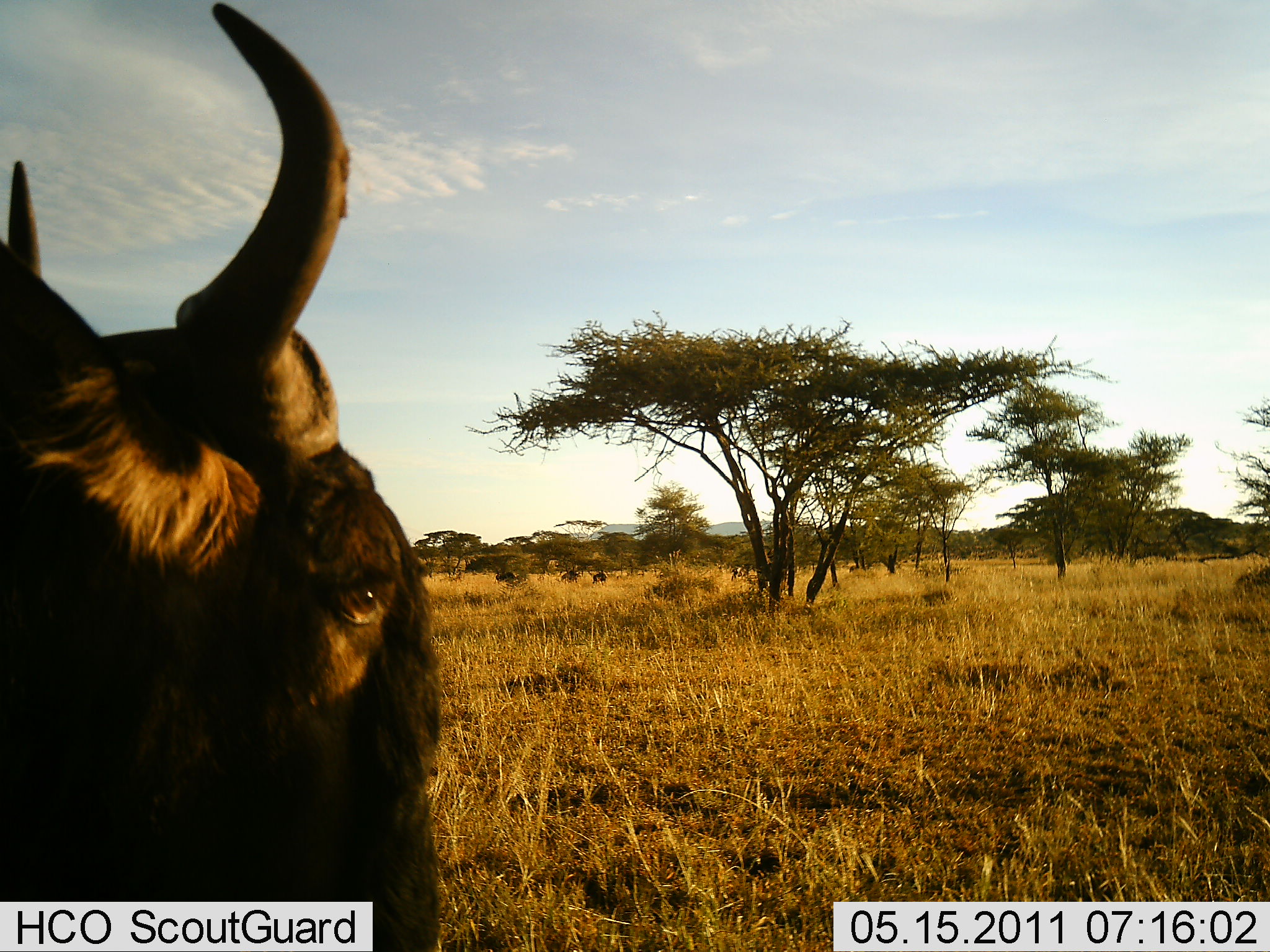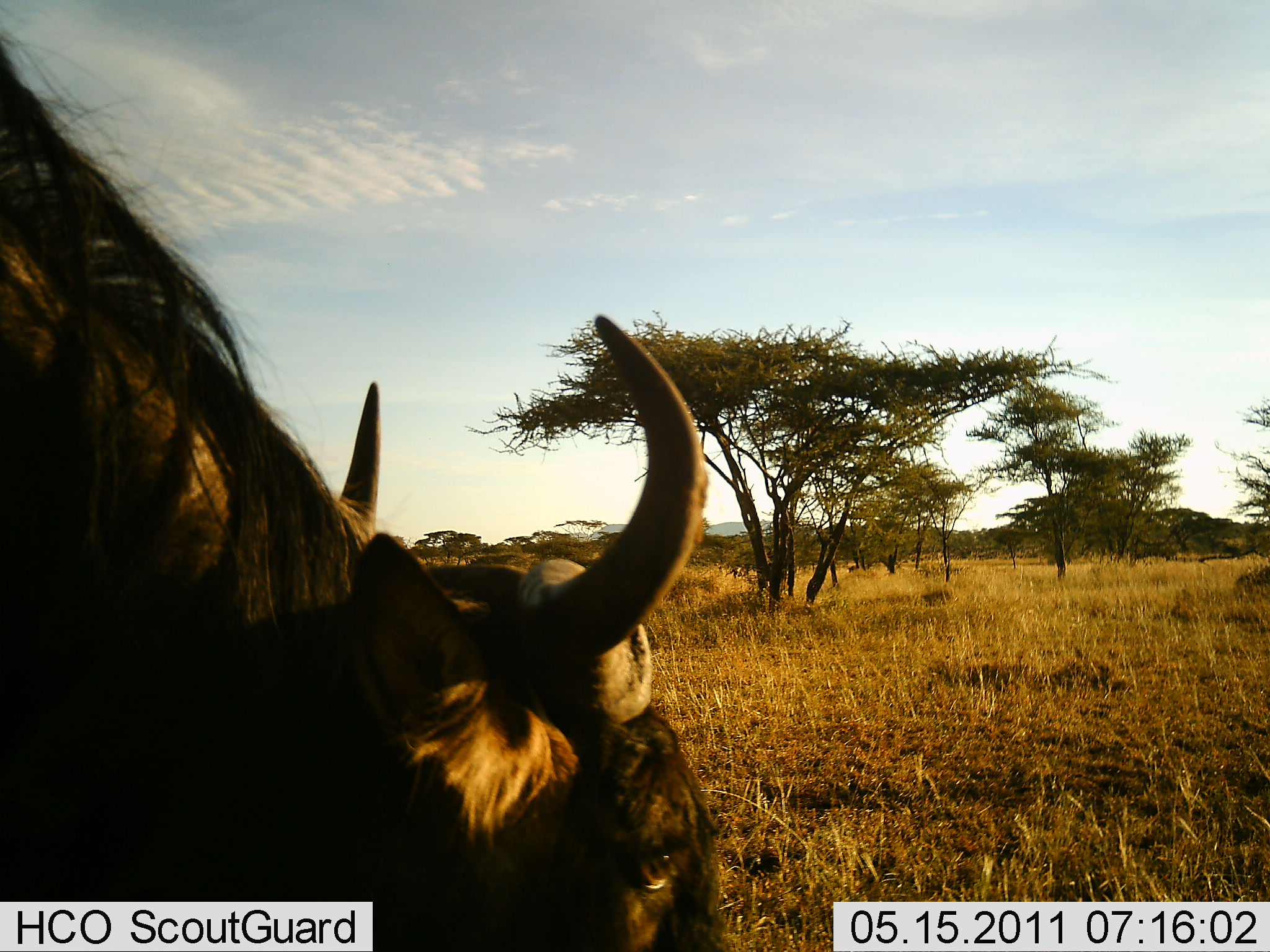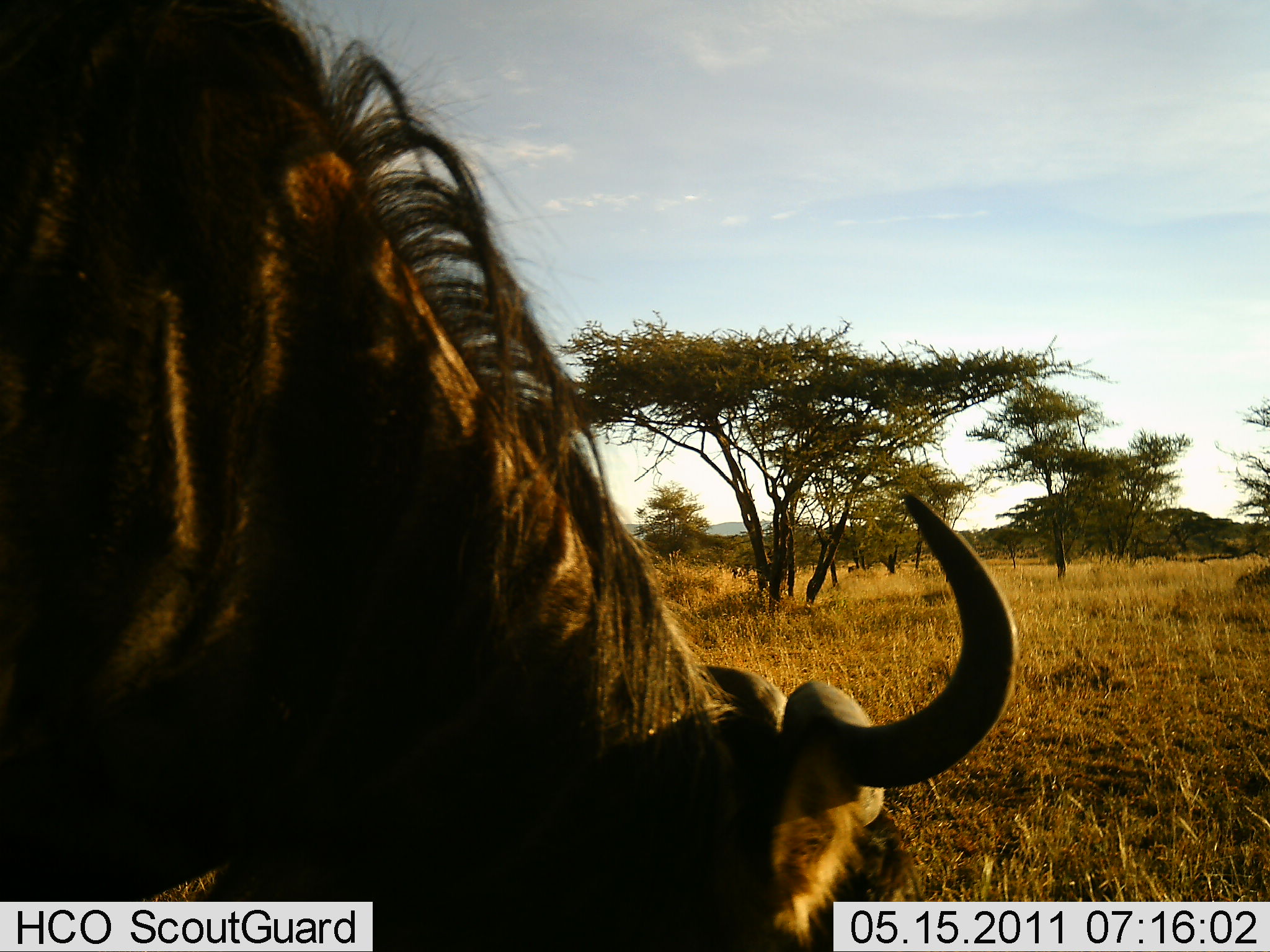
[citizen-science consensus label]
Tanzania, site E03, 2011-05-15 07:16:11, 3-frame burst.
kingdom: Animalia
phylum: Chordata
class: Mammalia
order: Artiodactyla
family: Bovidae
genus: Connochaetes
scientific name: Connochaetes taurinus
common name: blue wildebeest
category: wildebeest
Wildebeest (blue wildebeest) (Connochaetes taurinus), count 1. Behavior (volunteer vote fractions): standing 15%, resting 0%, moving 69%, interacting 0%. Young present (vote fraction): 0%. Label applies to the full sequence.